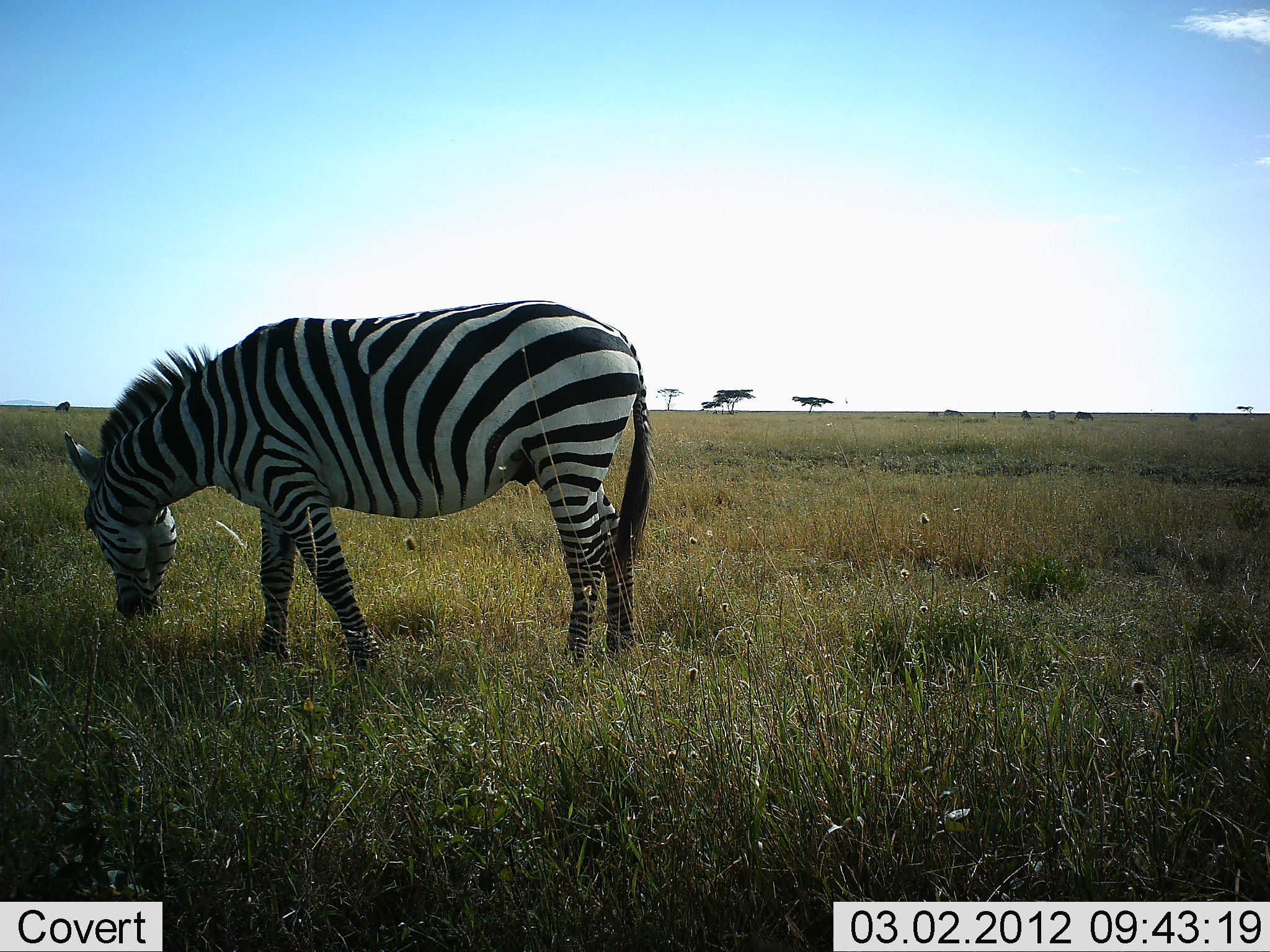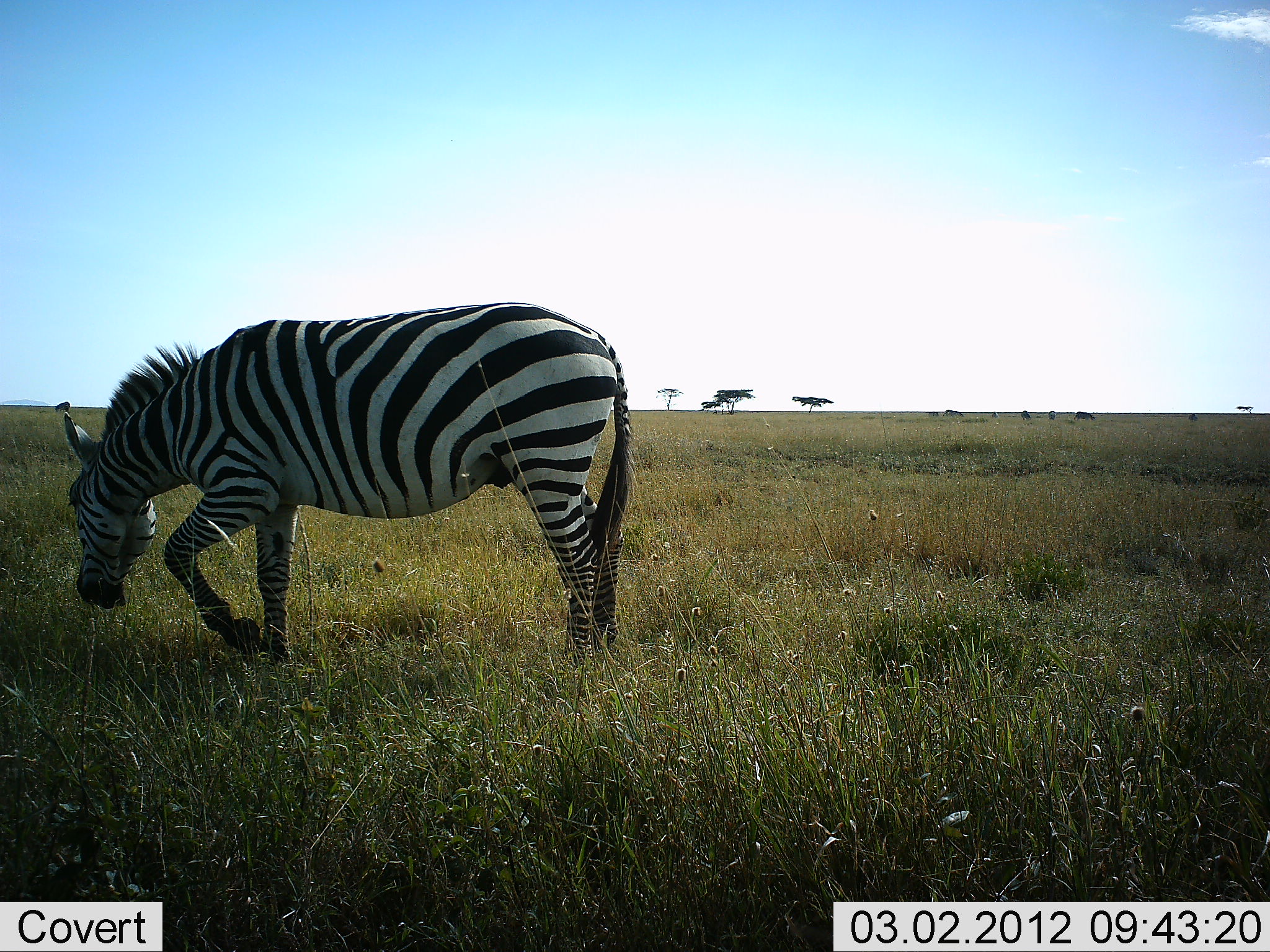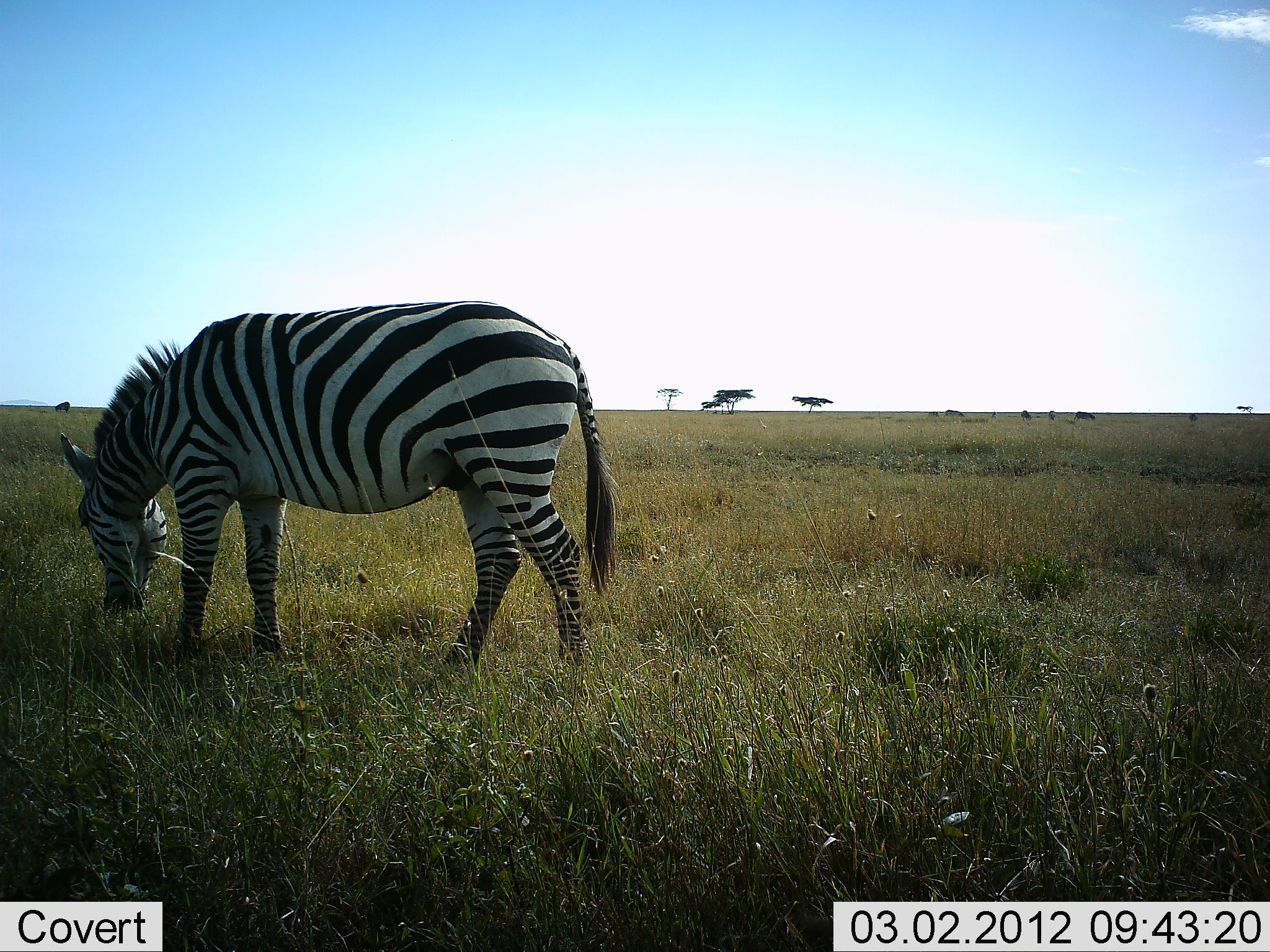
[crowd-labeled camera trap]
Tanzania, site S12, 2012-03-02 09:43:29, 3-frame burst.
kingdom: Animalia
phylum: Chordata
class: Mammalia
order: Perissodactyla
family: Equidae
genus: Equus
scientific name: Equus quagga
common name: plains zebra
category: zebra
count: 1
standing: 31%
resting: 0%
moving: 31%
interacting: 0%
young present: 0%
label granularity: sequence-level